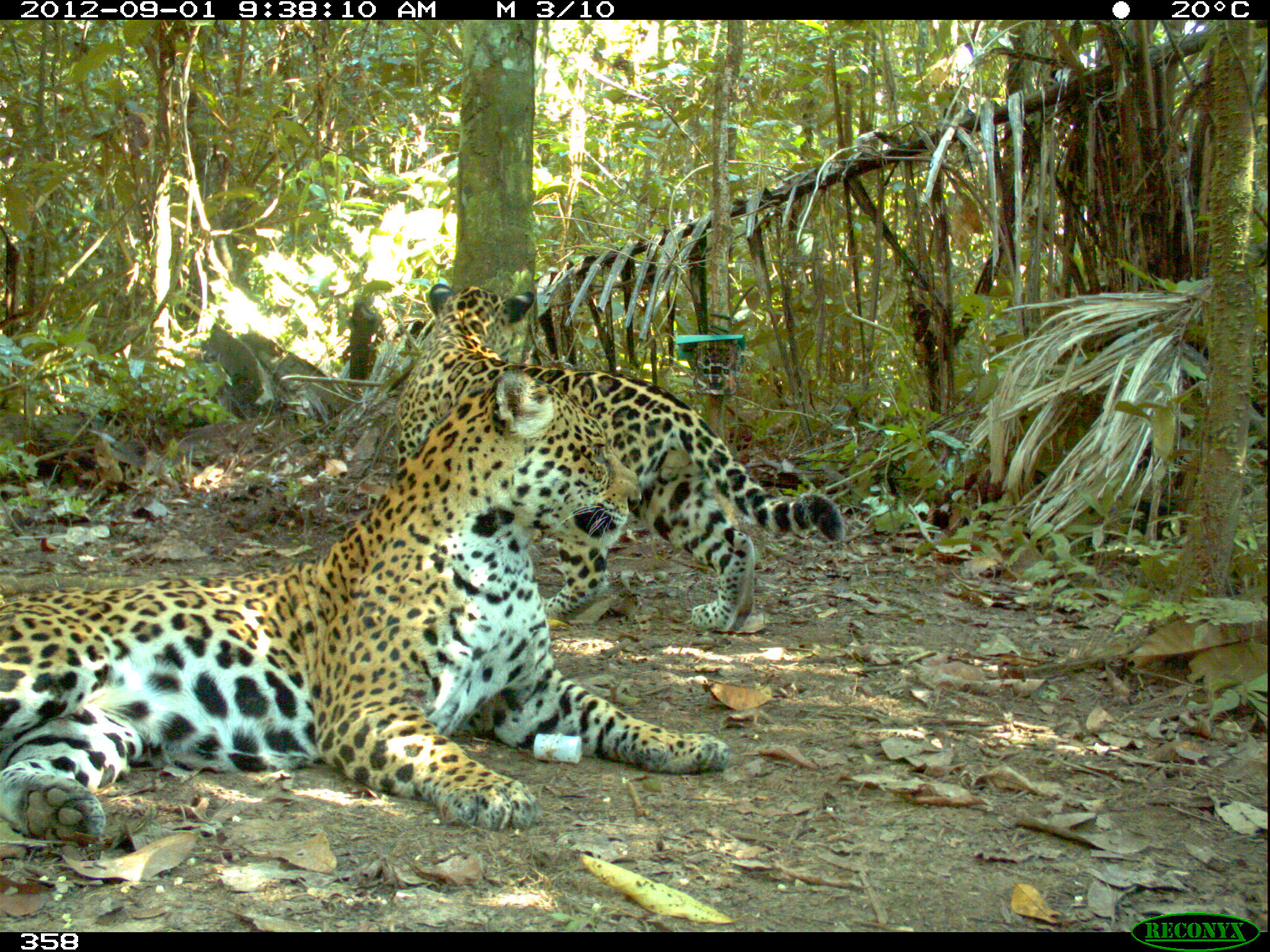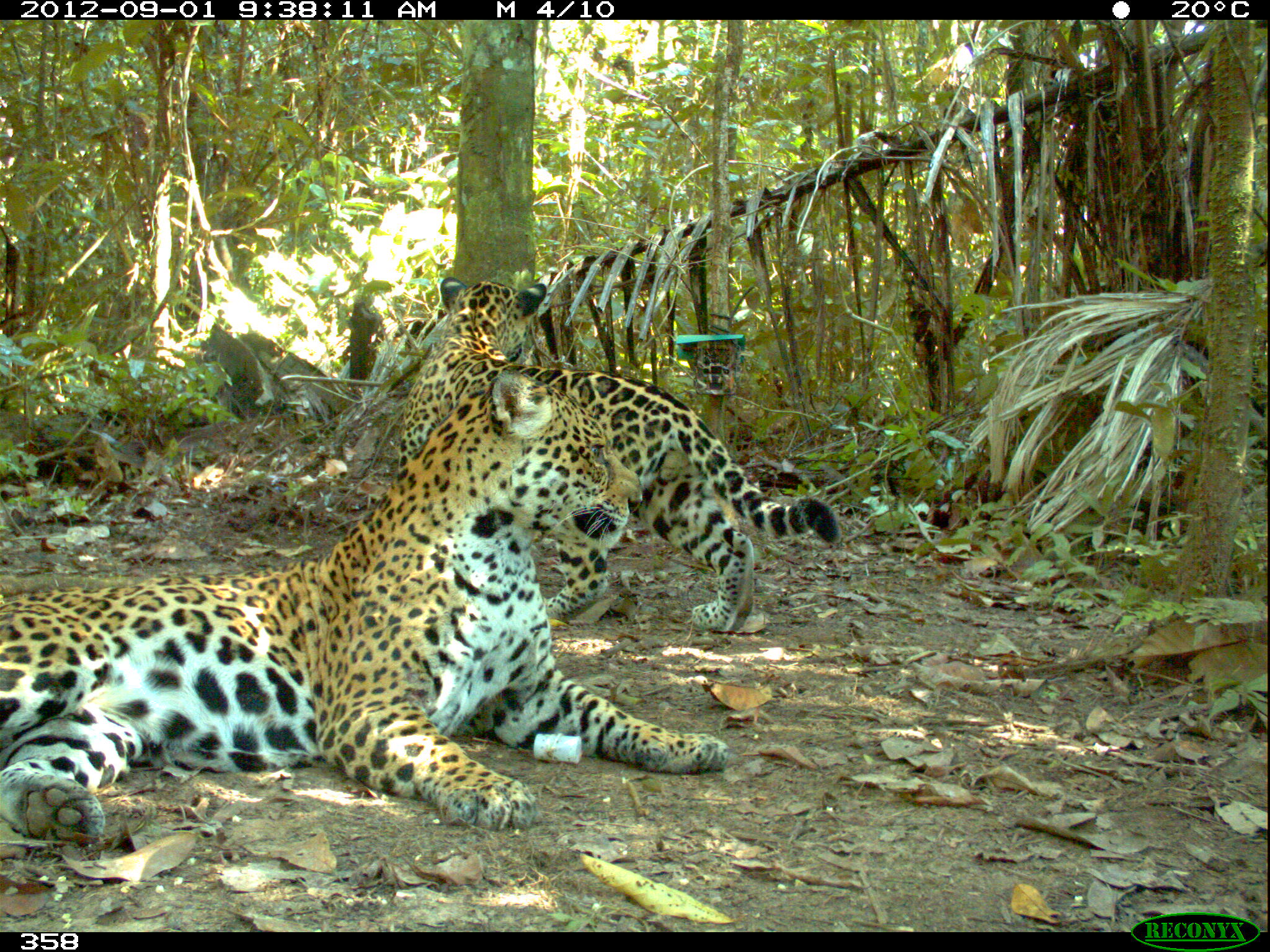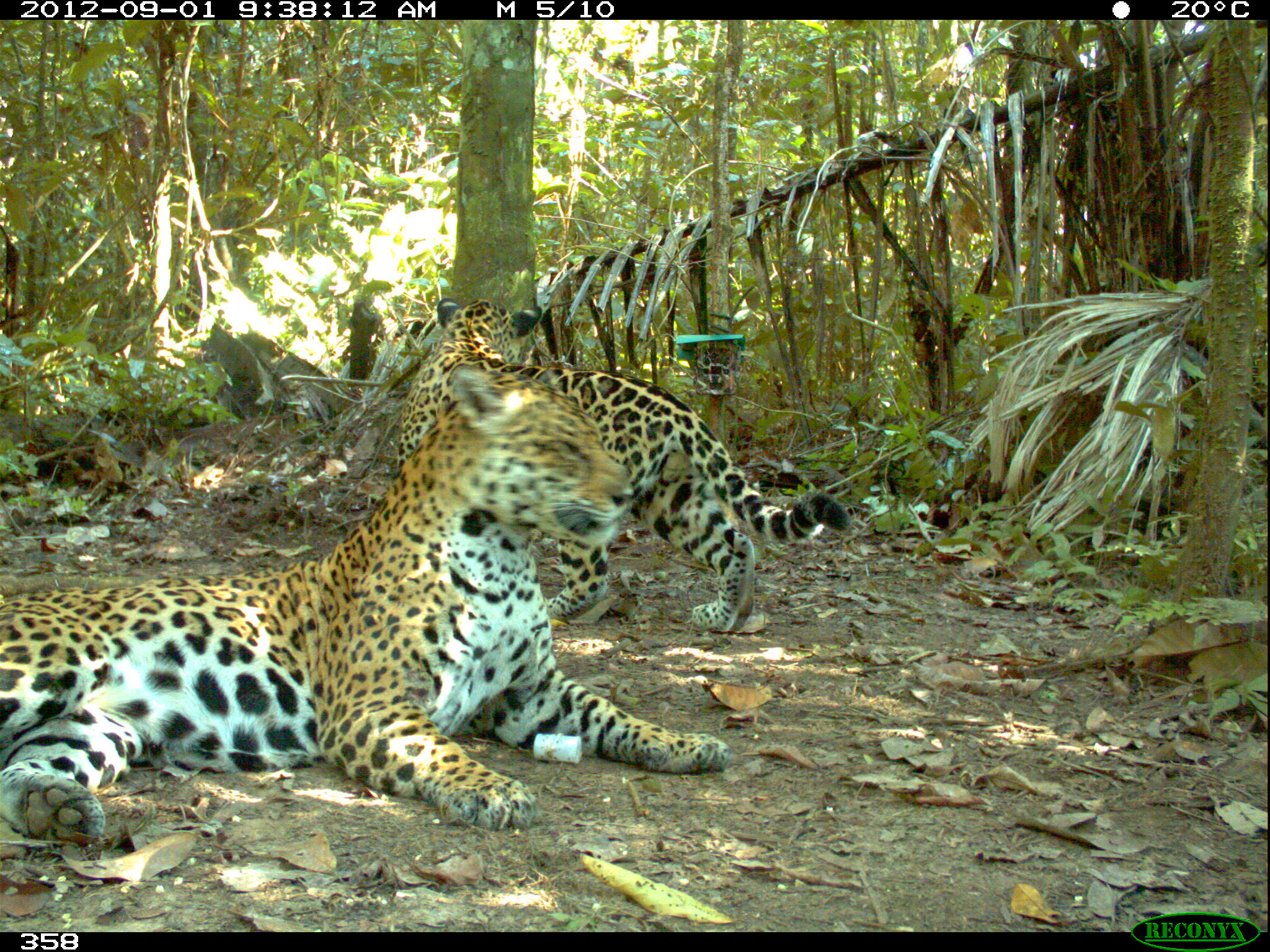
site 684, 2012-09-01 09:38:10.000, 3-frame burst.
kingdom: Animalia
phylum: Chordata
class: Mammalia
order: Carnivora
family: Felidae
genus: Panthera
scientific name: Panthera onca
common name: jaguar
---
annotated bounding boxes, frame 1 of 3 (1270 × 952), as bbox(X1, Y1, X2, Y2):
panthera onca: bbox(0, 378, 725, 847); bbox(393, 282, 847, 630)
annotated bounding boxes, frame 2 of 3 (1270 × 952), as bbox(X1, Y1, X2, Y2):
panthera onca: bbox(0, 373, 719, 839); bbox(403, 277, 833, 626)